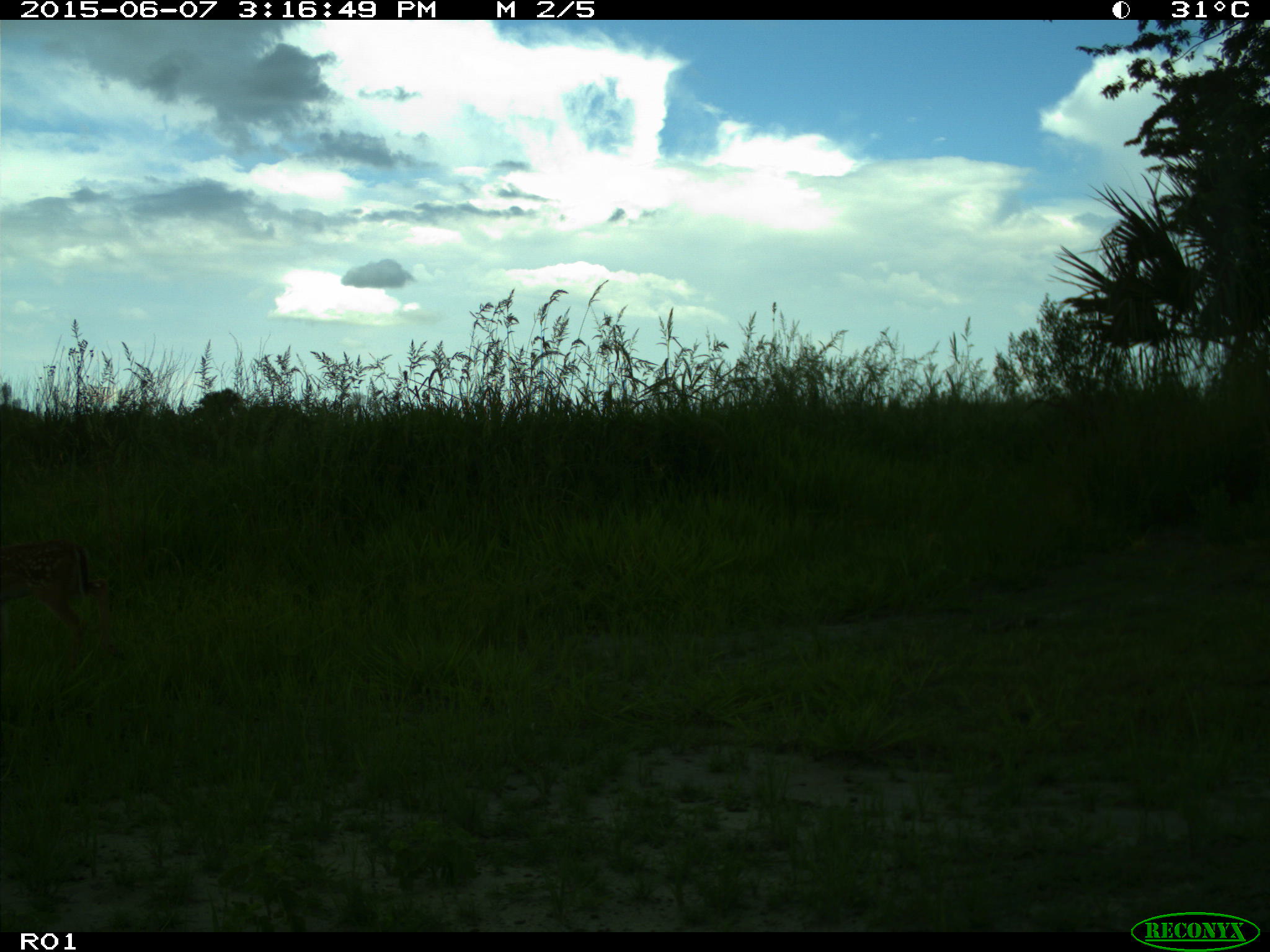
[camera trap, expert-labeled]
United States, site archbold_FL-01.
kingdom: Animalia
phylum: Chordata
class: Mammalia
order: Artiodactyla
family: Cervidae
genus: Odocoileus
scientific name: Odocoileus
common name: deer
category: unidentified deer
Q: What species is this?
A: Unidentified deer (deer) (Odocoileus).